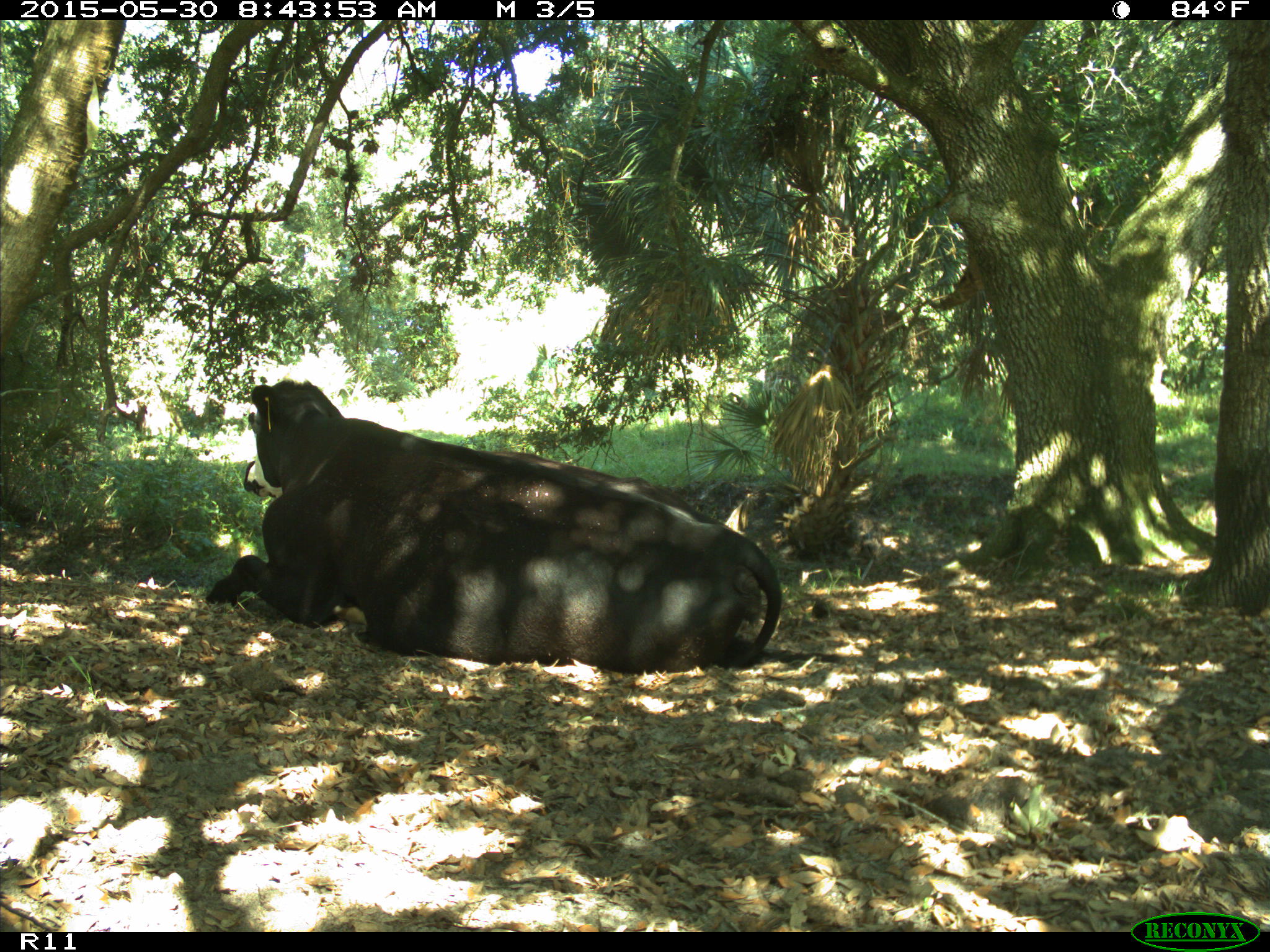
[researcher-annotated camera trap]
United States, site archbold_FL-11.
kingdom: Animalia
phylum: Chordata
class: Mammalia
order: Artiodactyla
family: Bovidae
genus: Bos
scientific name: Bos taurus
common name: domestic cow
Bos taurus (domestic cow).